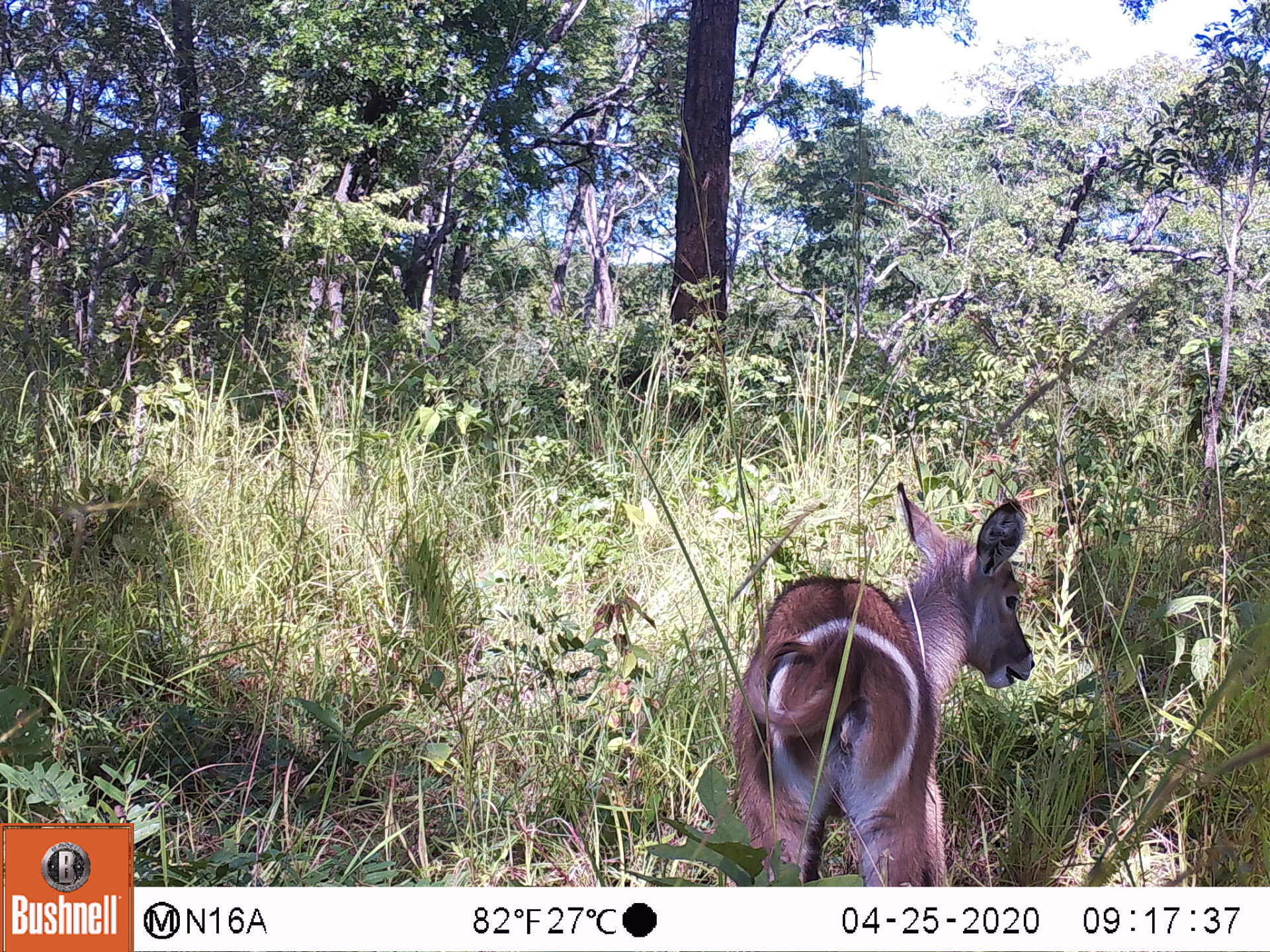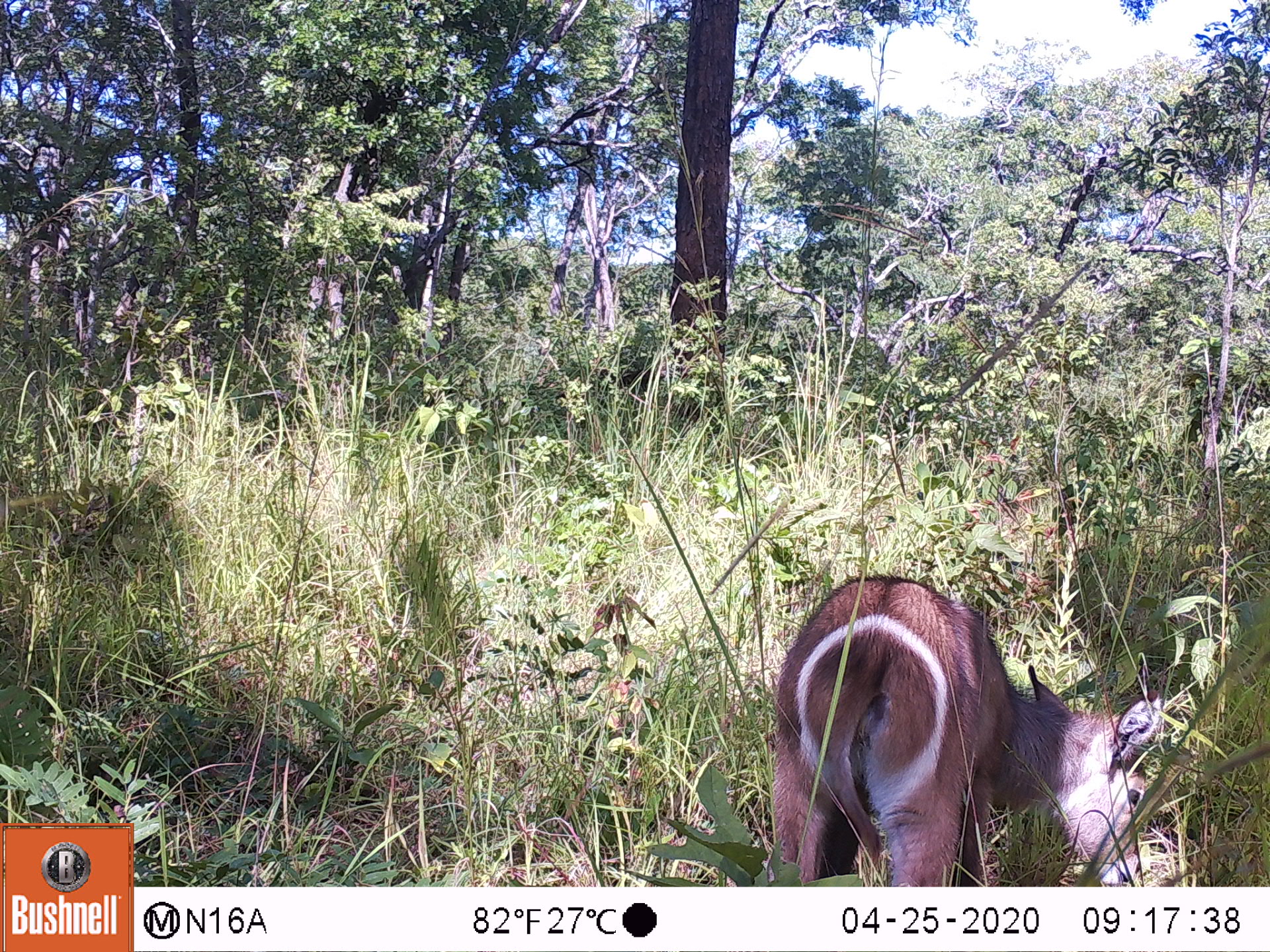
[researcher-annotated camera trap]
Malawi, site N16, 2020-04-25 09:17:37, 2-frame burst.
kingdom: Animalia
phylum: Chordata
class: Mammalia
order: Artiodactyla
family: Bovidae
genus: Kobus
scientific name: Kobus ellipsiprymnus ellipsiprymnus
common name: common waterbuck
Common waterbuck (Kobus ellipsiprymnus ellipsiprymnus), count 1.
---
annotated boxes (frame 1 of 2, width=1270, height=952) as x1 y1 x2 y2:
common waterbuck: 725 484 1037 883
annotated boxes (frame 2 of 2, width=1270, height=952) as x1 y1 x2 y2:
common waterbuck: 764 565 1167 887